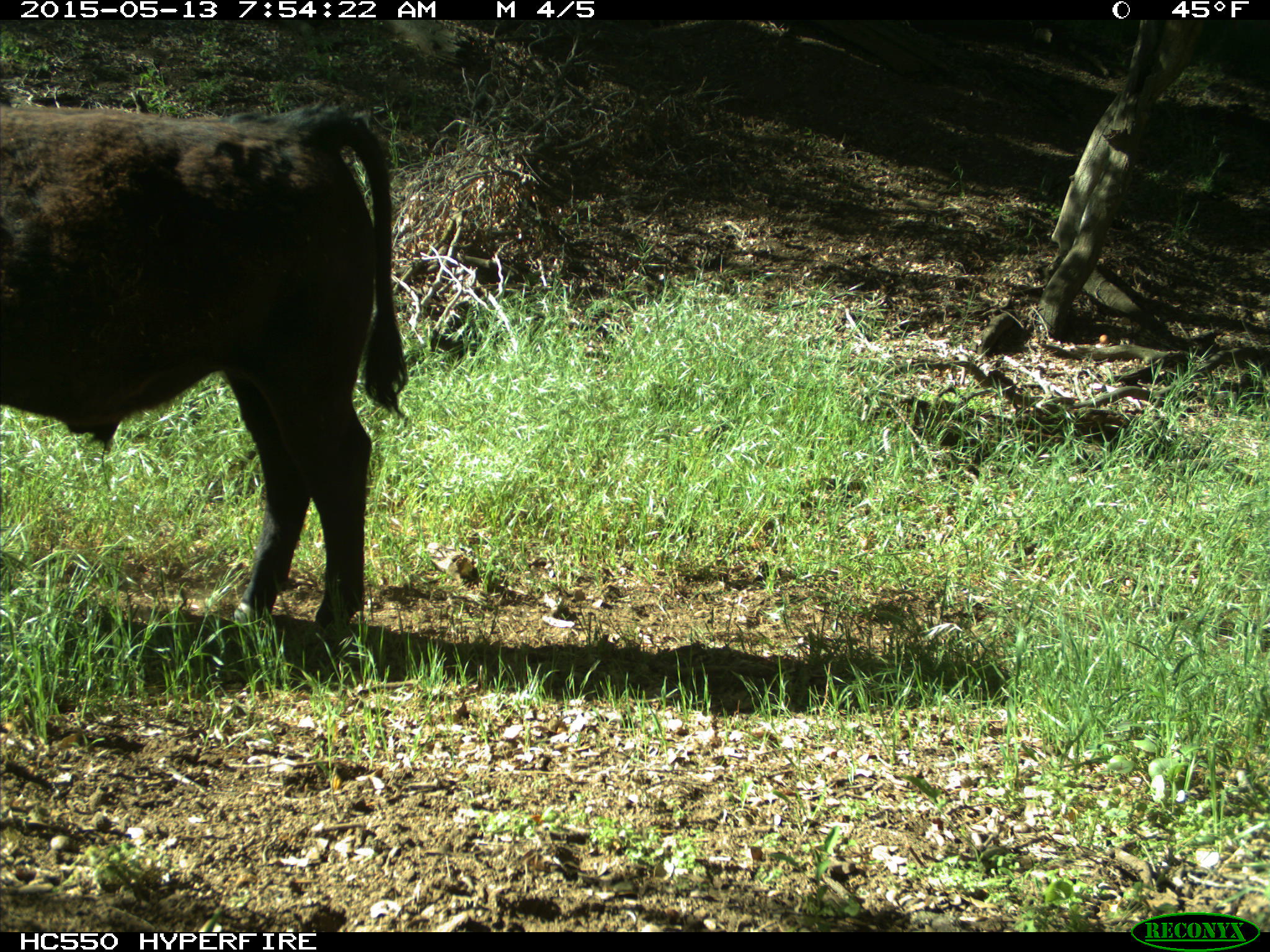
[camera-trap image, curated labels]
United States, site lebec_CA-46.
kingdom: Animalia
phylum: Chordata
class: Mammalia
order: Artiodactyla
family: Bovidae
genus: Bos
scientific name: Bos taurus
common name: domestic cow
Bos taurus (domestic cow).